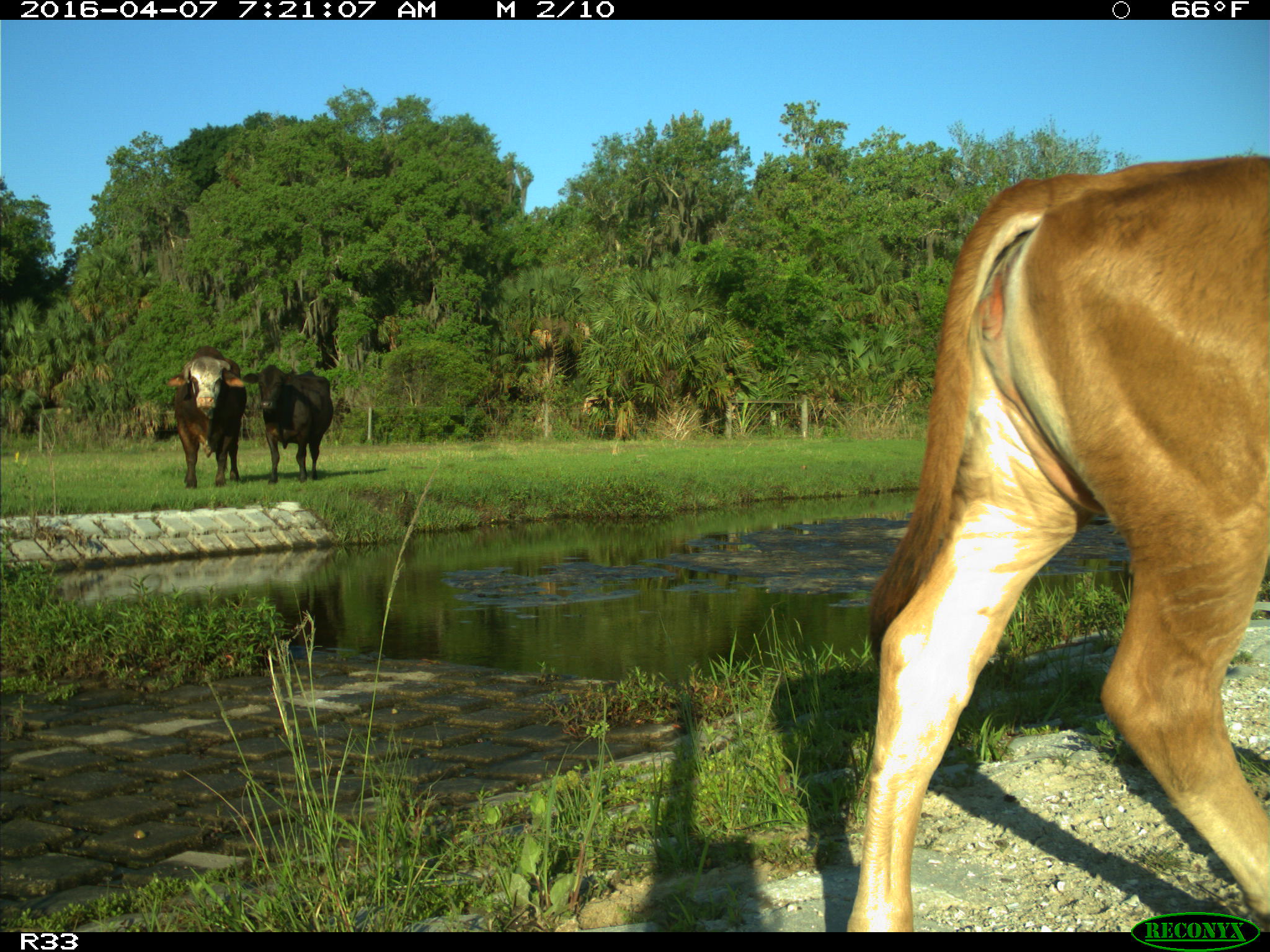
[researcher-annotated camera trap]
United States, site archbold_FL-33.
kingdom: Animalia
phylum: Chordata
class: Mammalia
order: Artiodactyla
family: Bovidae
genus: Bos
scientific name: Bos taurus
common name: domestic cow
Bos taurus (domestic cow).